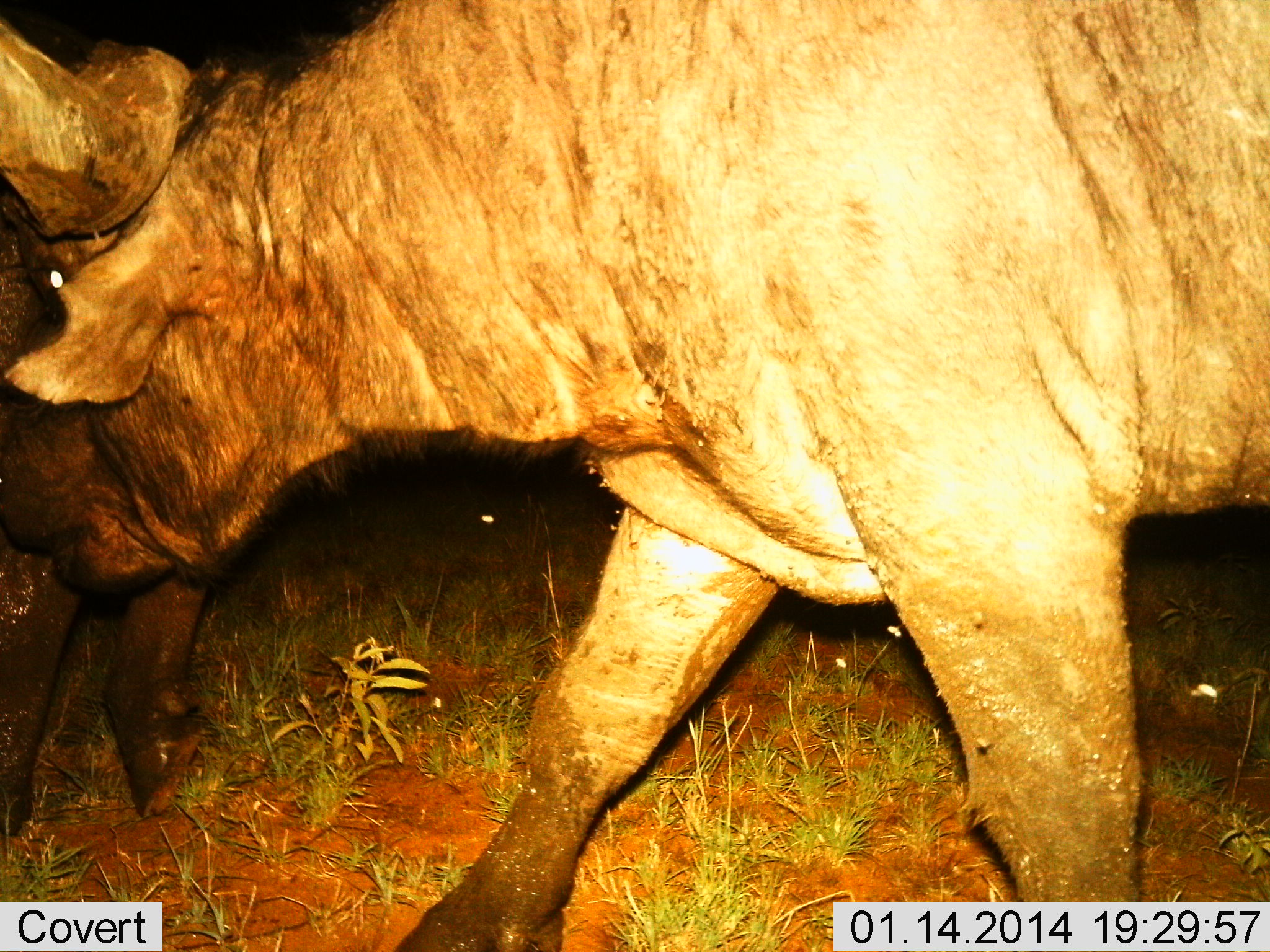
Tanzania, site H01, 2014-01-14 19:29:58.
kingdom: Animalia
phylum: Chordata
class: Mammalia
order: Artiodactyla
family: Bovidae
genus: Syncerus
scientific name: Syncerus caffer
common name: cape buffalo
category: buffalo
Buffalo (cape buffalo) (Syncerus caffer), count 2. Behavior (volunteer vote fractions): standing 9%, resting 9%, moving 91%, interacting 0%. Young present (vote fraction): 0%. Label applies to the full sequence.